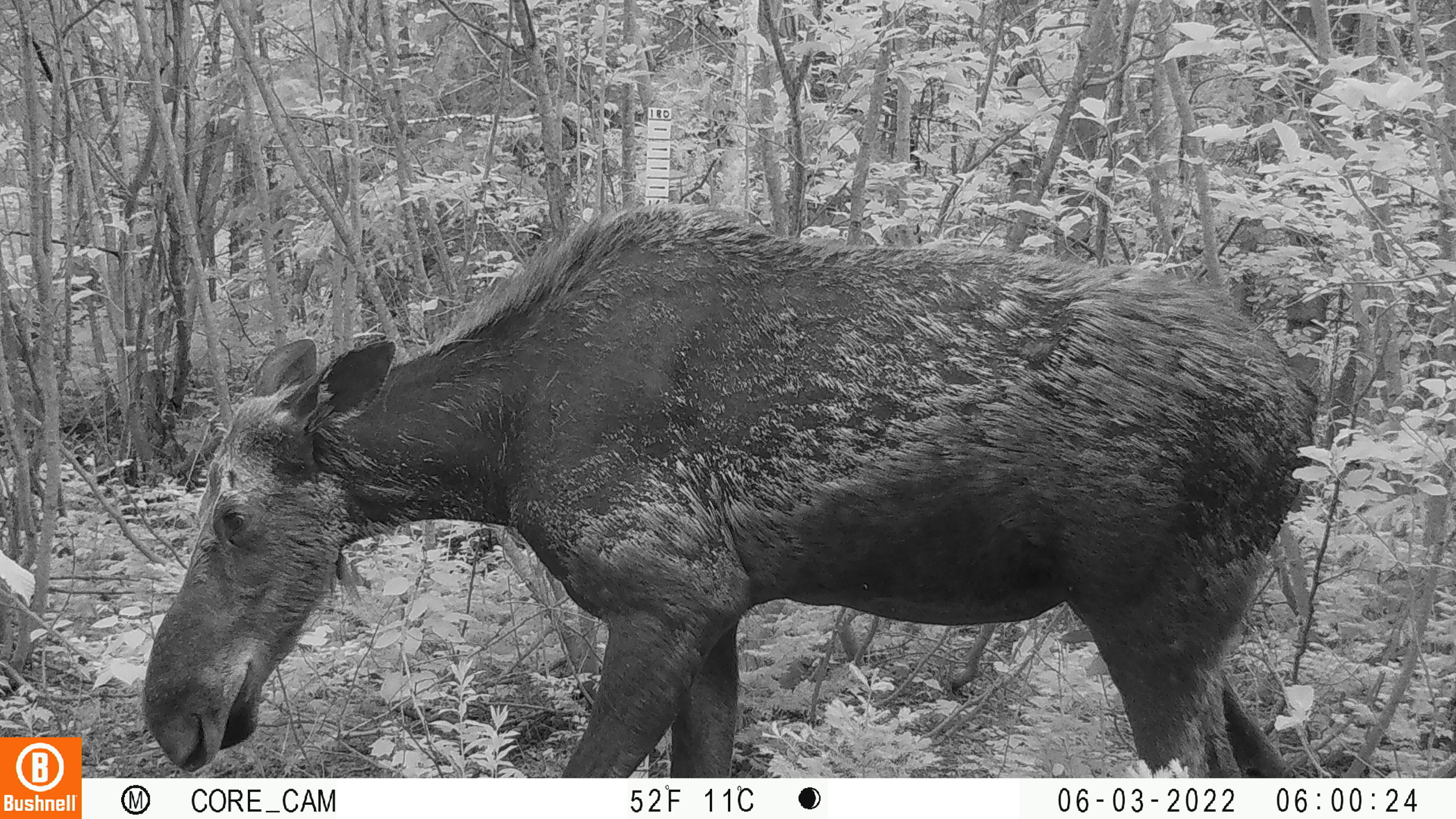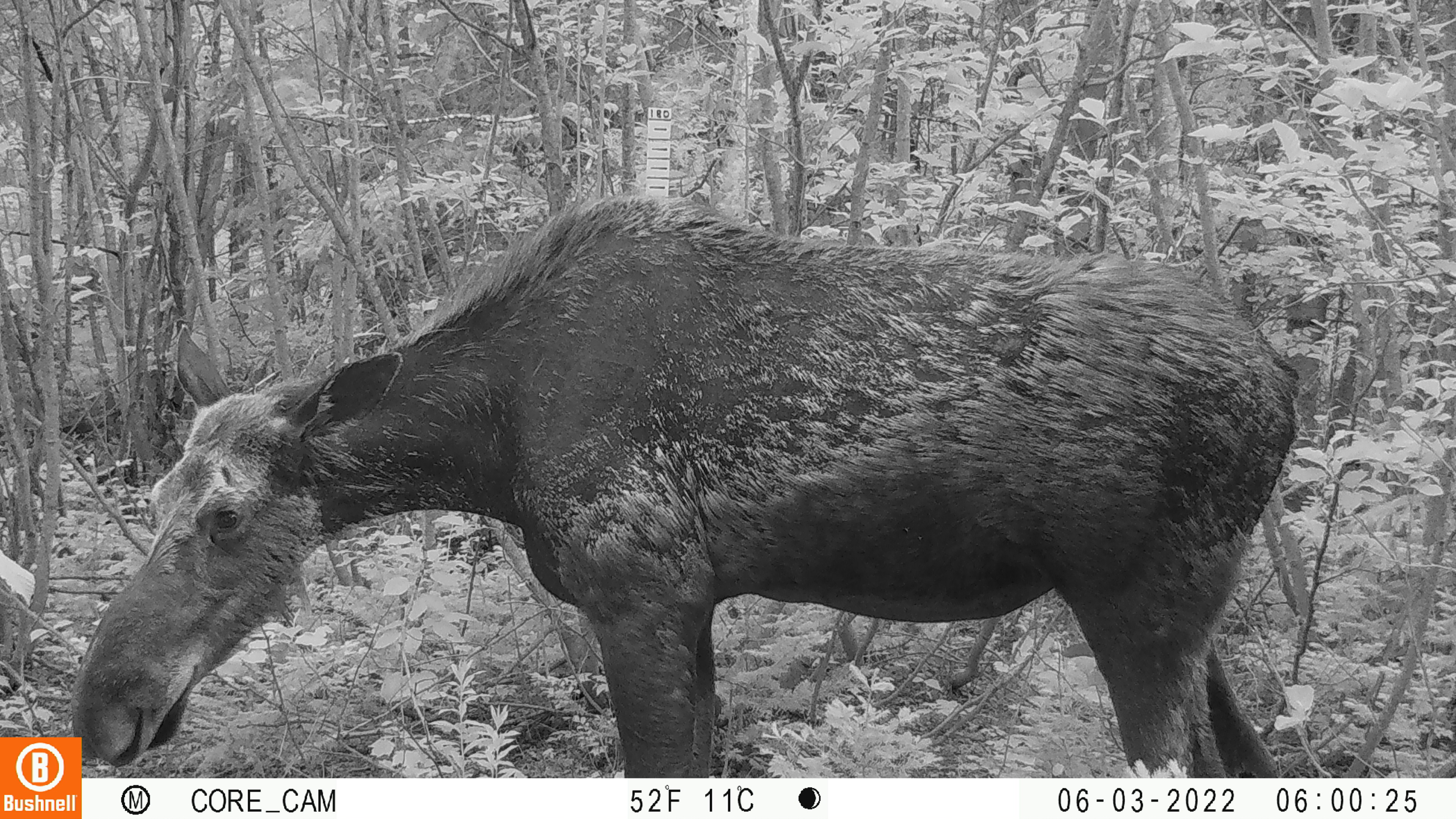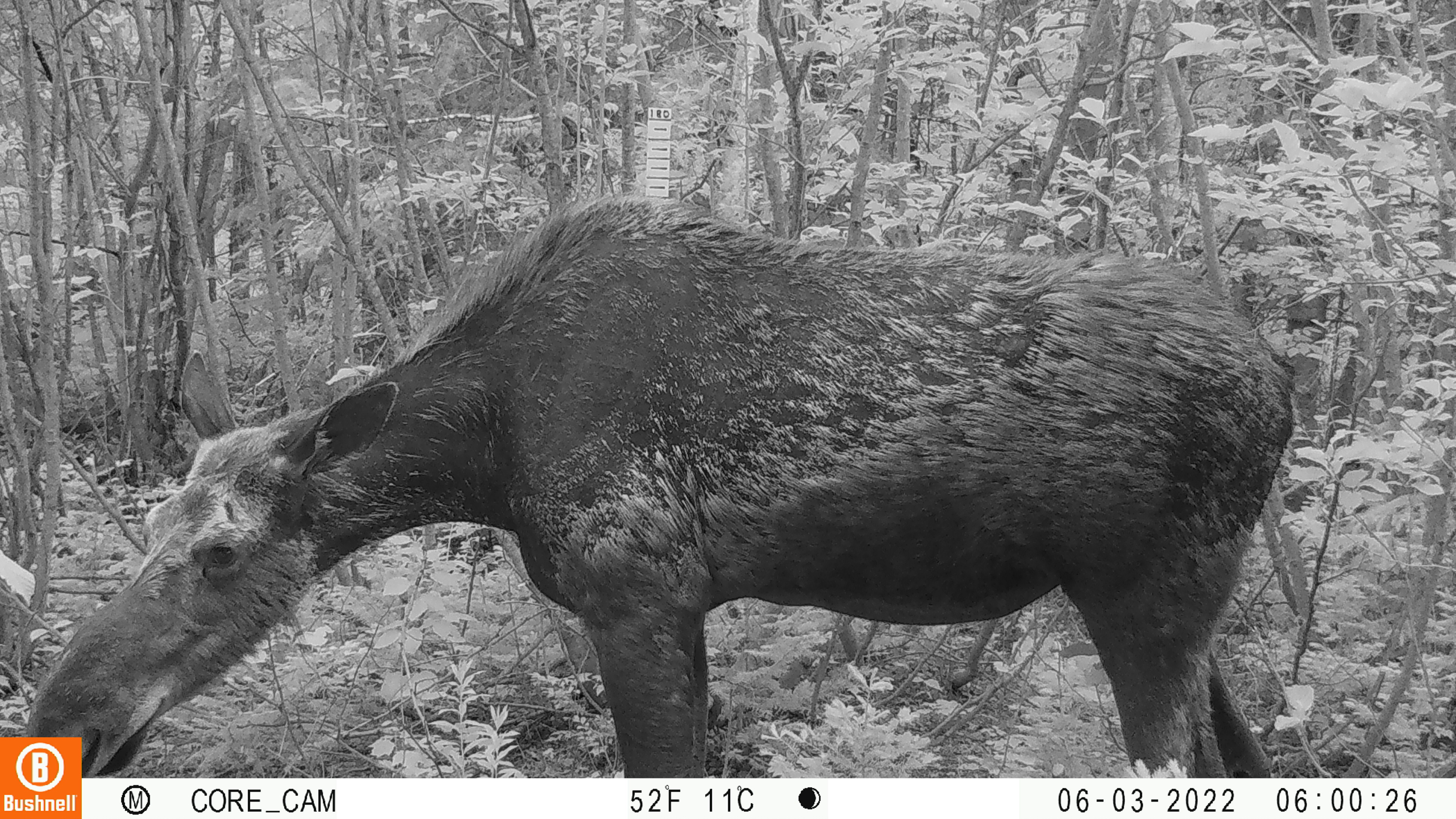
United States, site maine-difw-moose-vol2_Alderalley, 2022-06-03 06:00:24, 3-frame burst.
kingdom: Animalia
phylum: Chordata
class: Mammalia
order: Artiodactyla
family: Cervidae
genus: Alces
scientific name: Alces alces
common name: moose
Moose (Alces alces).